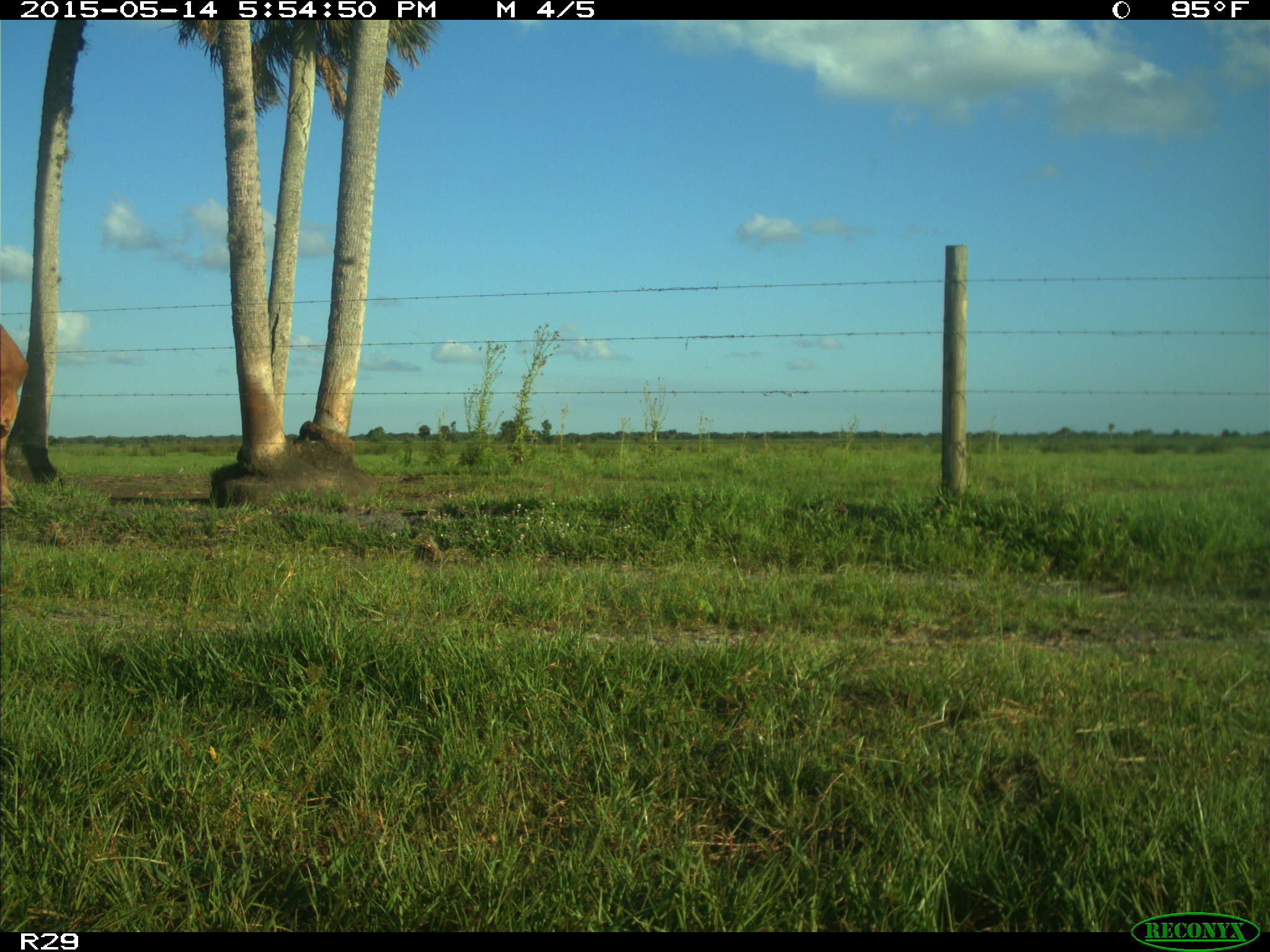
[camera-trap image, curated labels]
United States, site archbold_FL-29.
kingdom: Animalia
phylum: Chordata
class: Mammalia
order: Artiodactyla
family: Bovidae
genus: Bos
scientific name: Bos taurus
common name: domestic cow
Bos taurus (domestic cow).